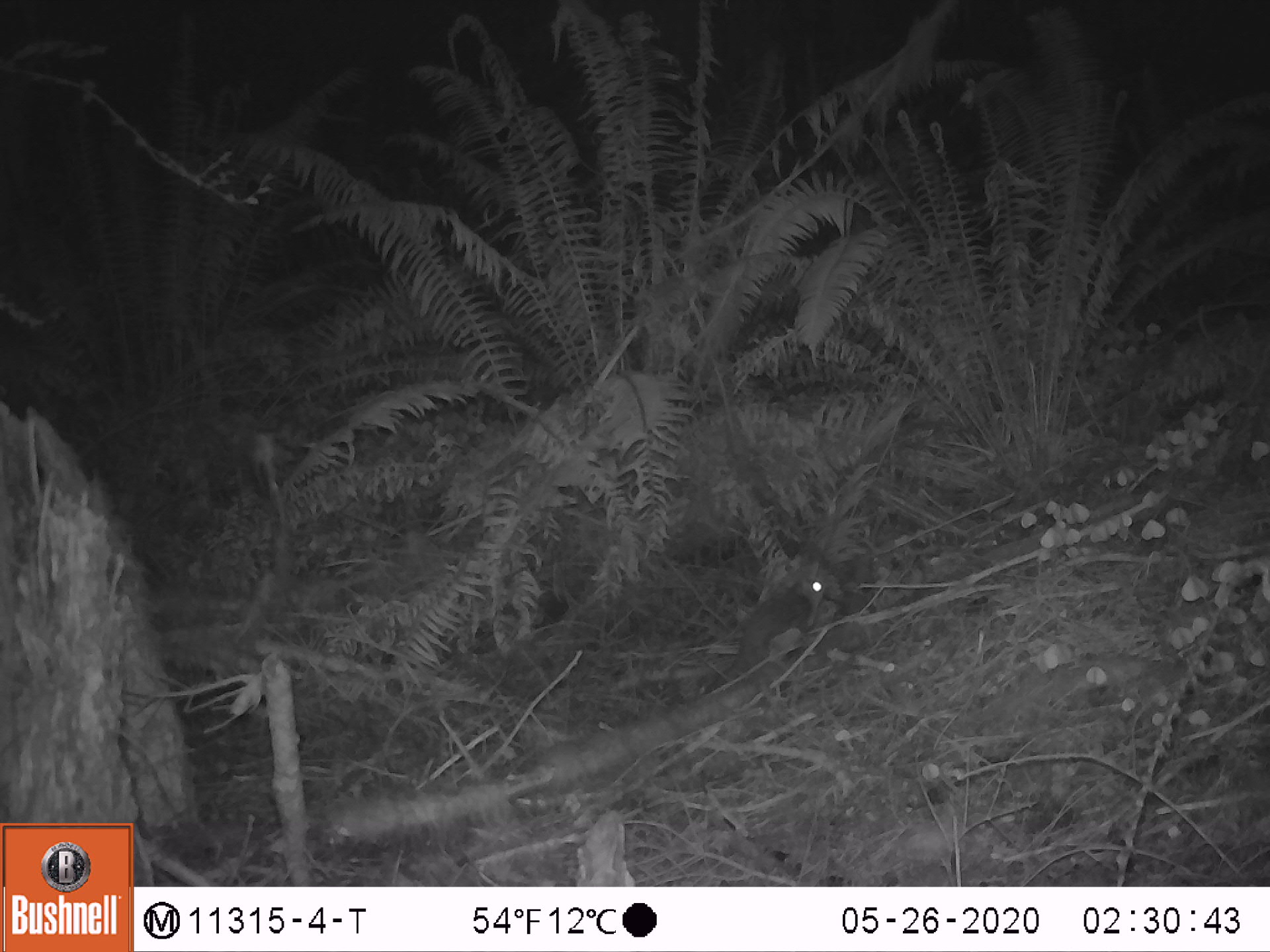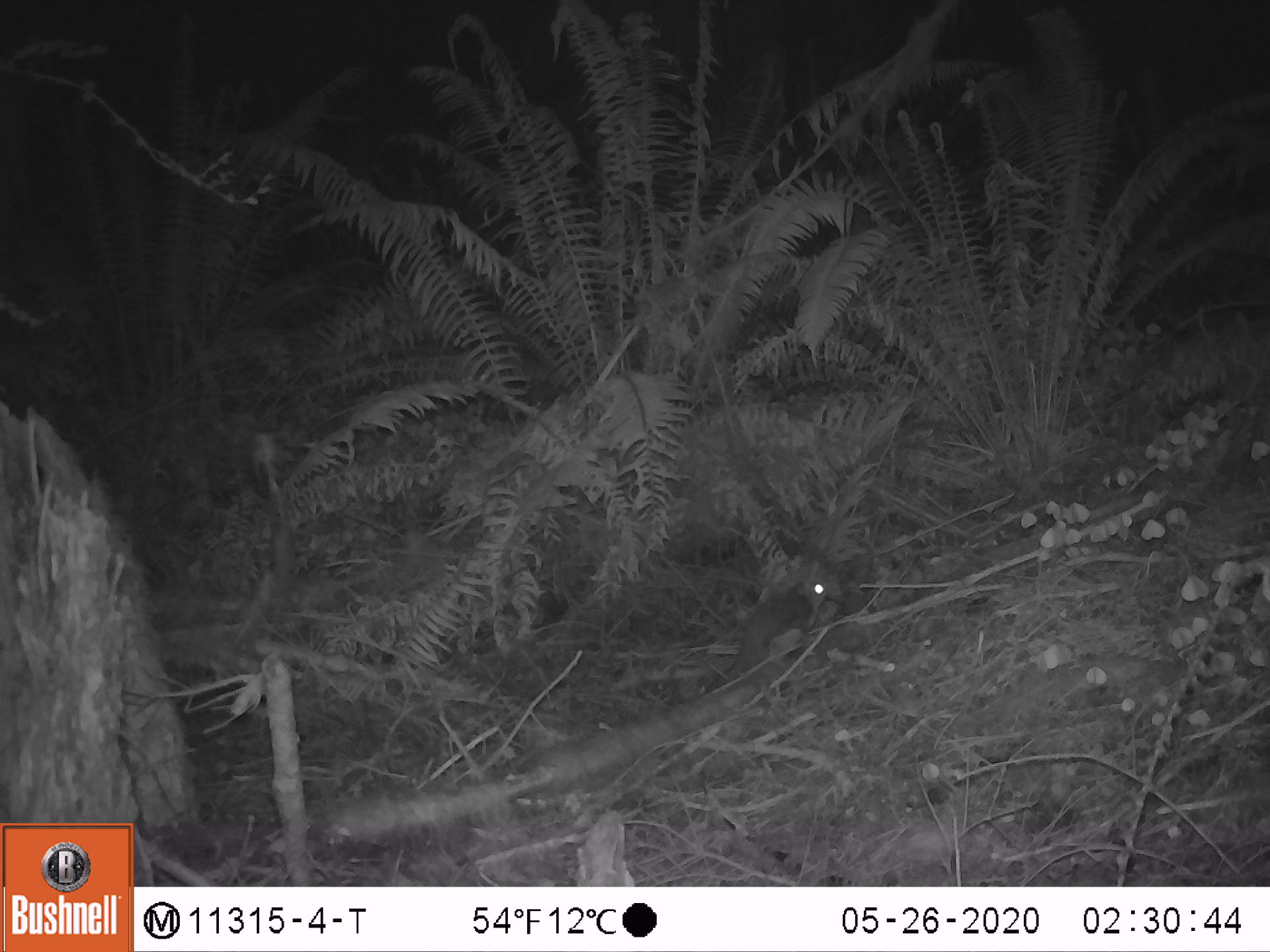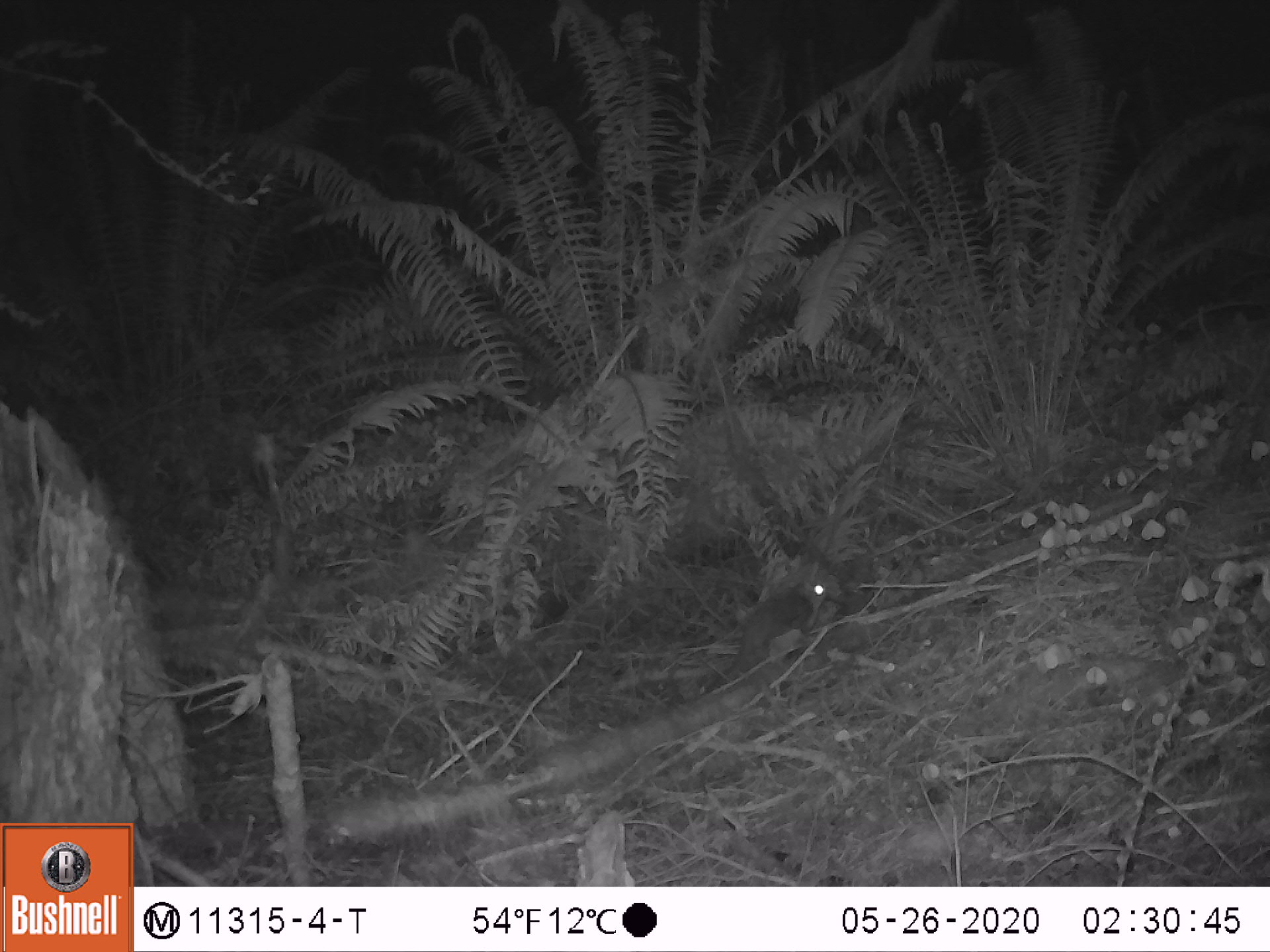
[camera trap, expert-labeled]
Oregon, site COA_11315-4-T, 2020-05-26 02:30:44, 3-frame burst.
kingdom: Animalia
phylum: Chordata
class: Mammalia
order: Rodentia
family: Sciuridae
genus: Glaucomys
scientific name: Glaucomys oregonensis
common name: humboldt's flying squirrel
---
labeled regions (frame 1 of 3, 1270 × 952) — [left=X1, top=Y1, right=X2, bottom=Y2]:
humboldt's flying squirrel: [left=695, top=562, right=835, bottom=720]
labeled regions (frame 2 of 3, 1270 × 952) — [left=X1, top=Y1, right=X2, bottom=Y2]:
humboldt's flying squirrel: [left=694, top=560, right=844, bottom=719]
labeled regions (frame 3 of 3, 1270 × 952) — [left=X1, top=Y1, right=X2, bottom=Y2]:
humboldt's flying squirrel: [left=694, top=567, right=842, bottom=729]